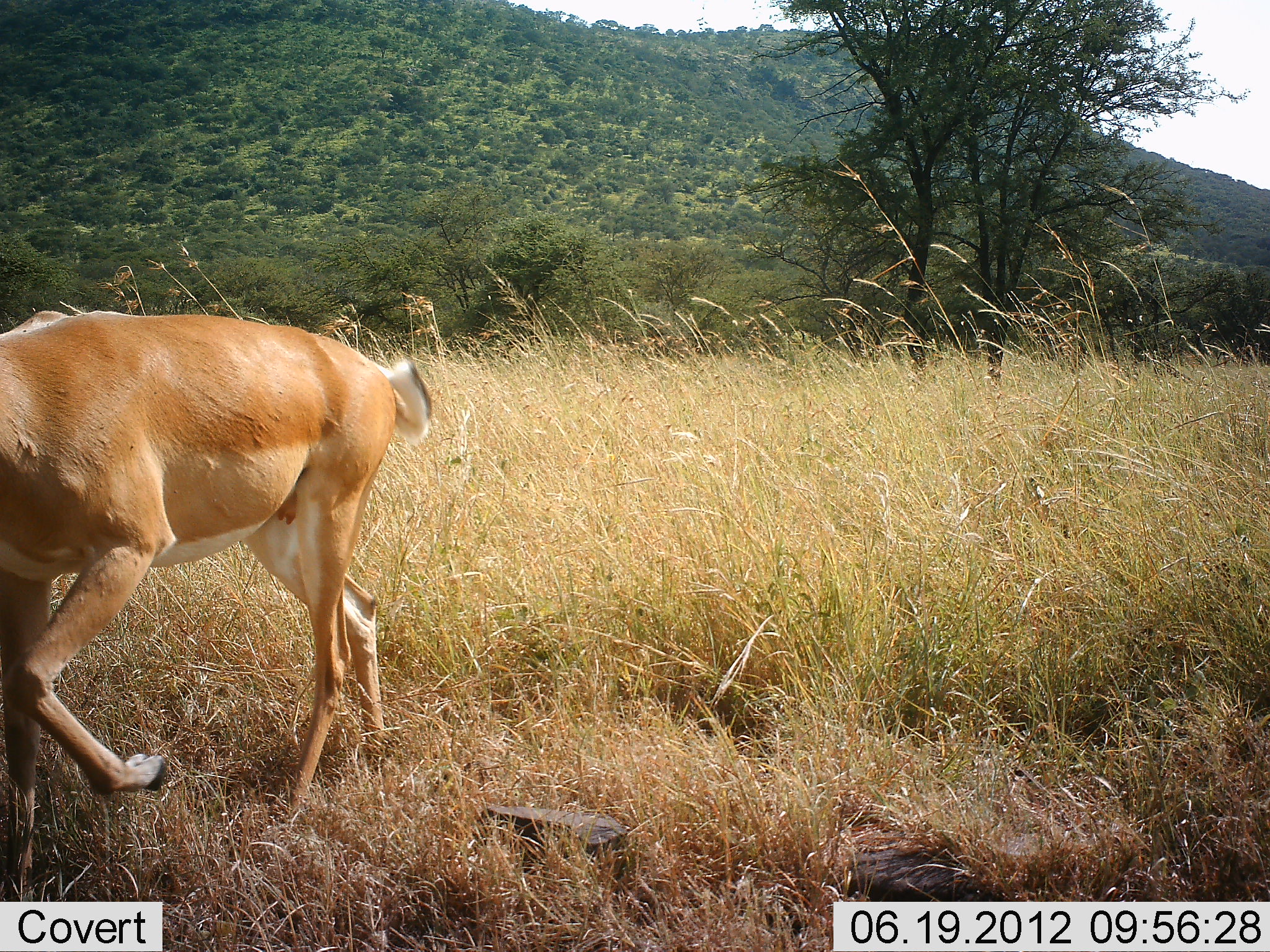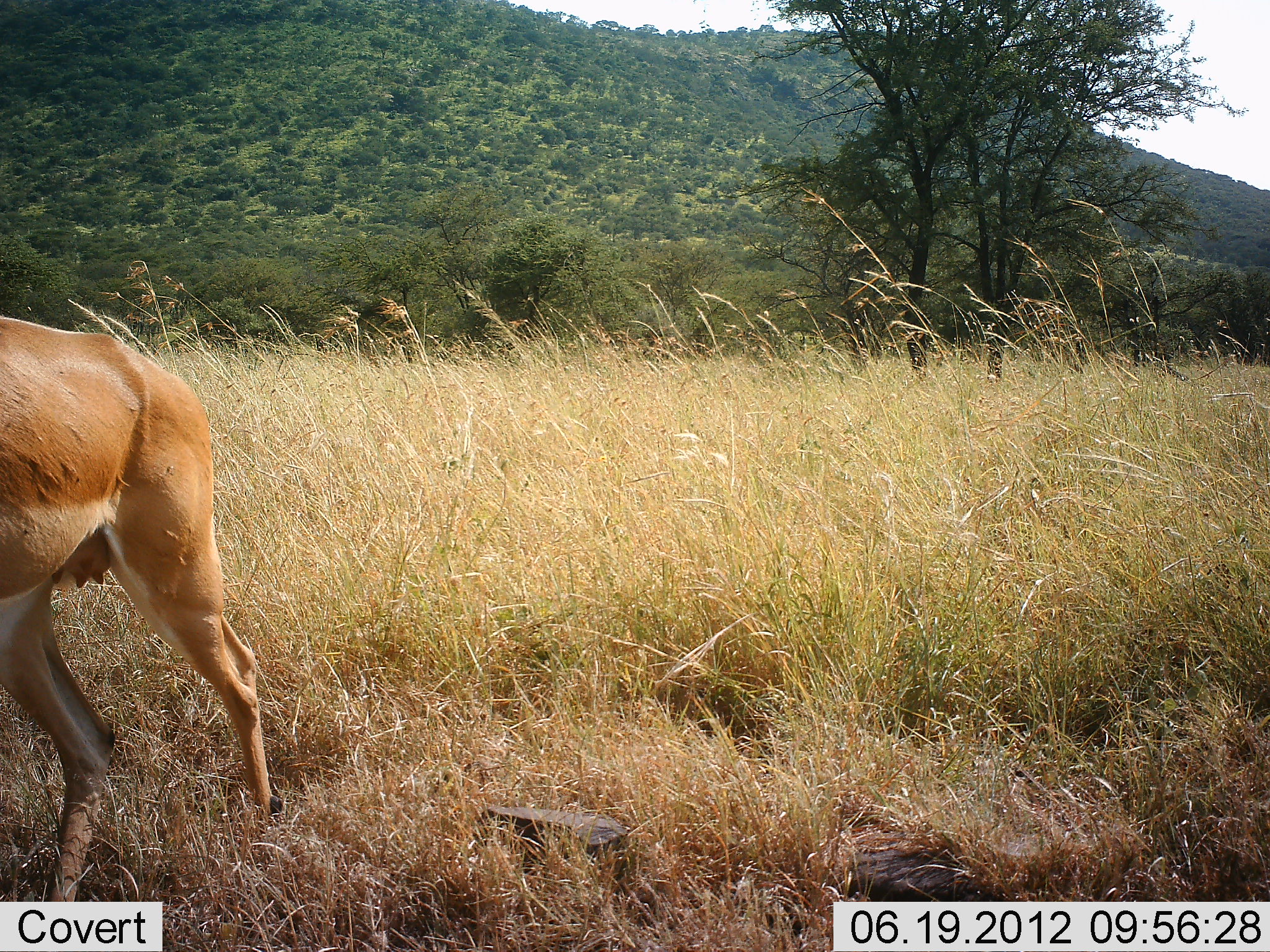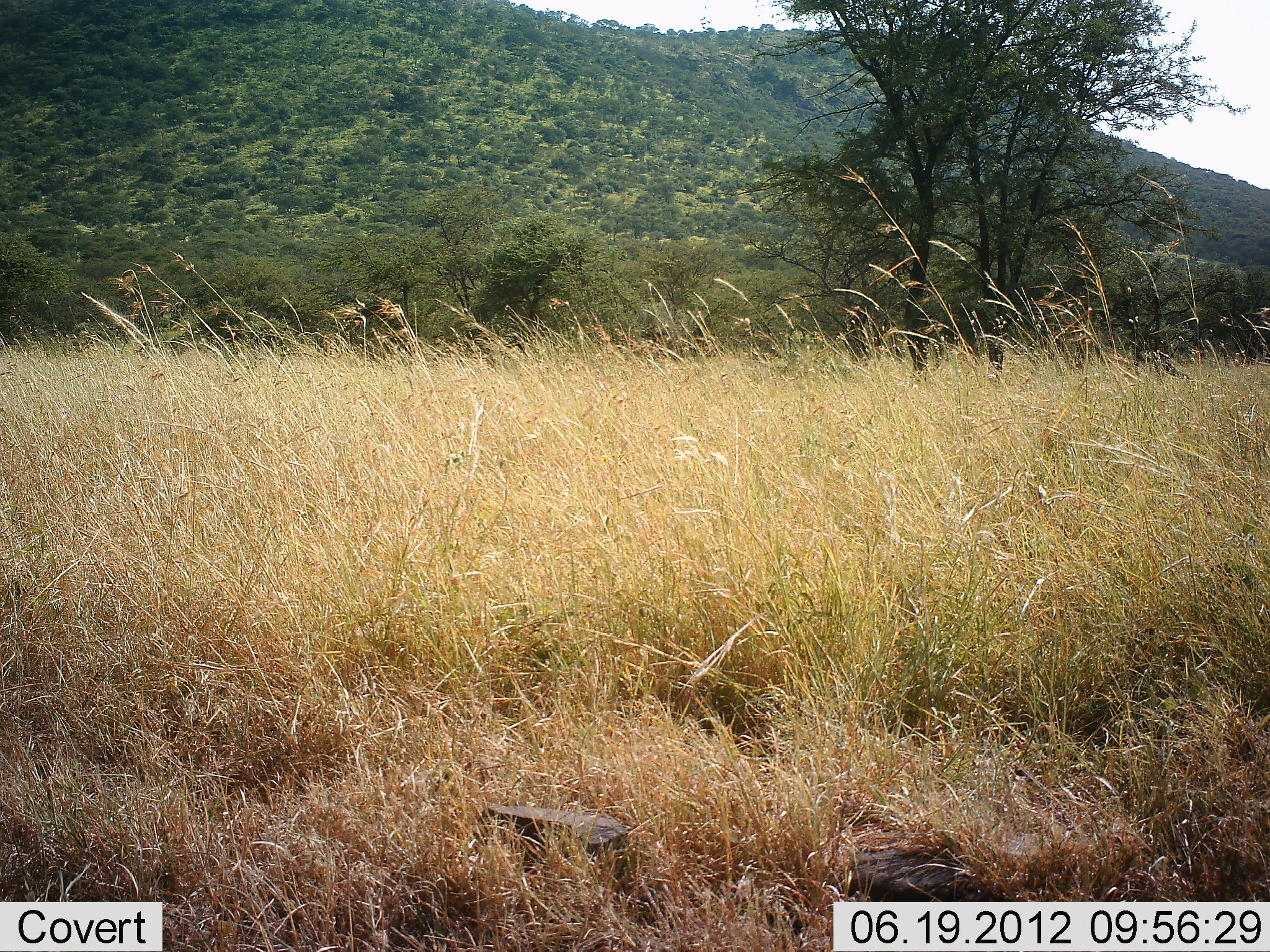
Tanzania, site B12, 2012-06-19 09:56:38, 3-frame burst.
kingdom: Animalia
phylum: Chordata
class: Mammalia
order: Artiodactyla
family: Bovidae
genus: Aepyceros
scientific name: Aepyceros melampus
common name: impala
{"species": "impala (Aepyceros melampus)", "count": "1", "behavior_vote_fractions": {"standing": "0%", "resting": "0%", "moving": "100%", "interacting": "0%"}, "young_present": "0%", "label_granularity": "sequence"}